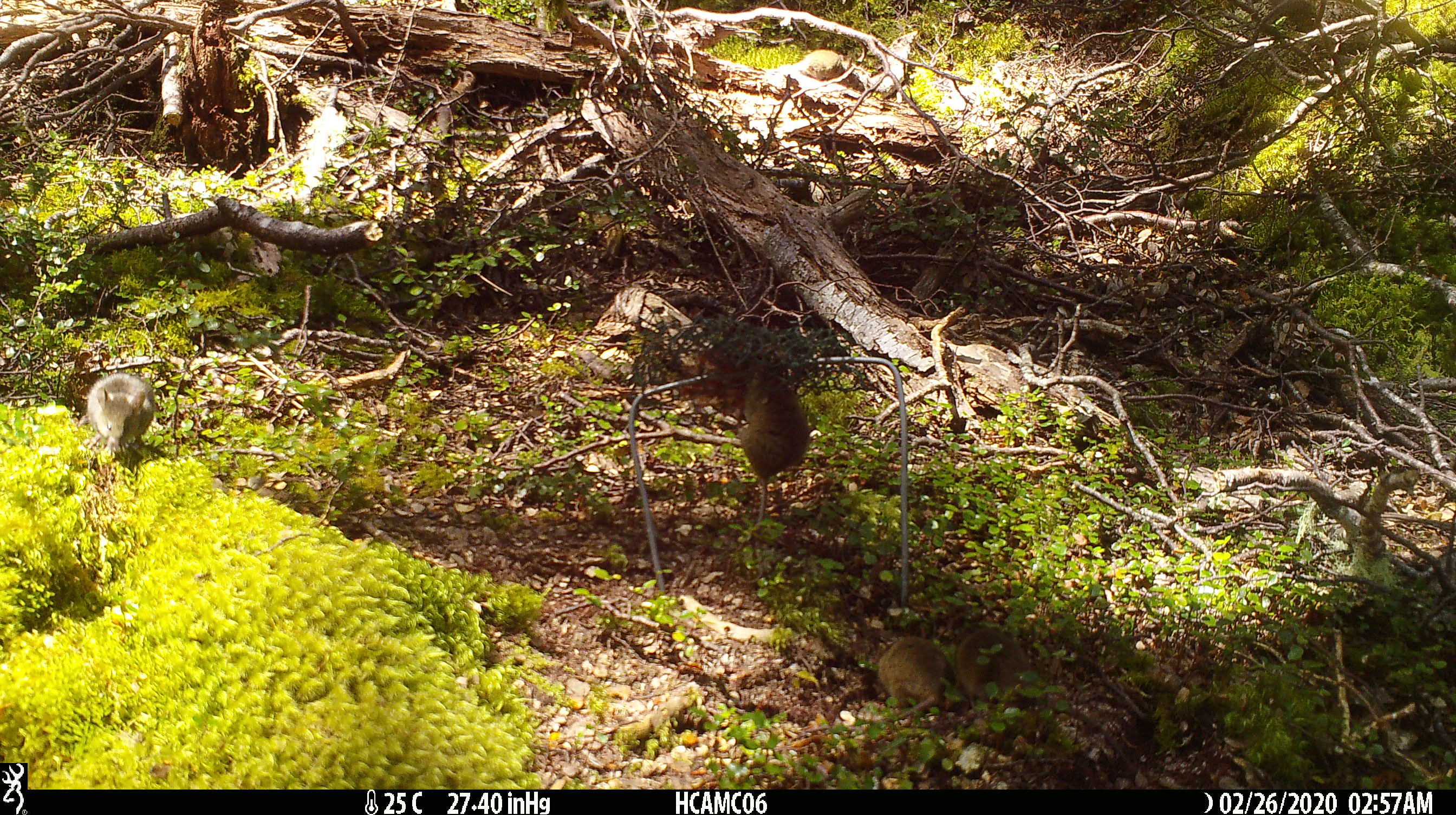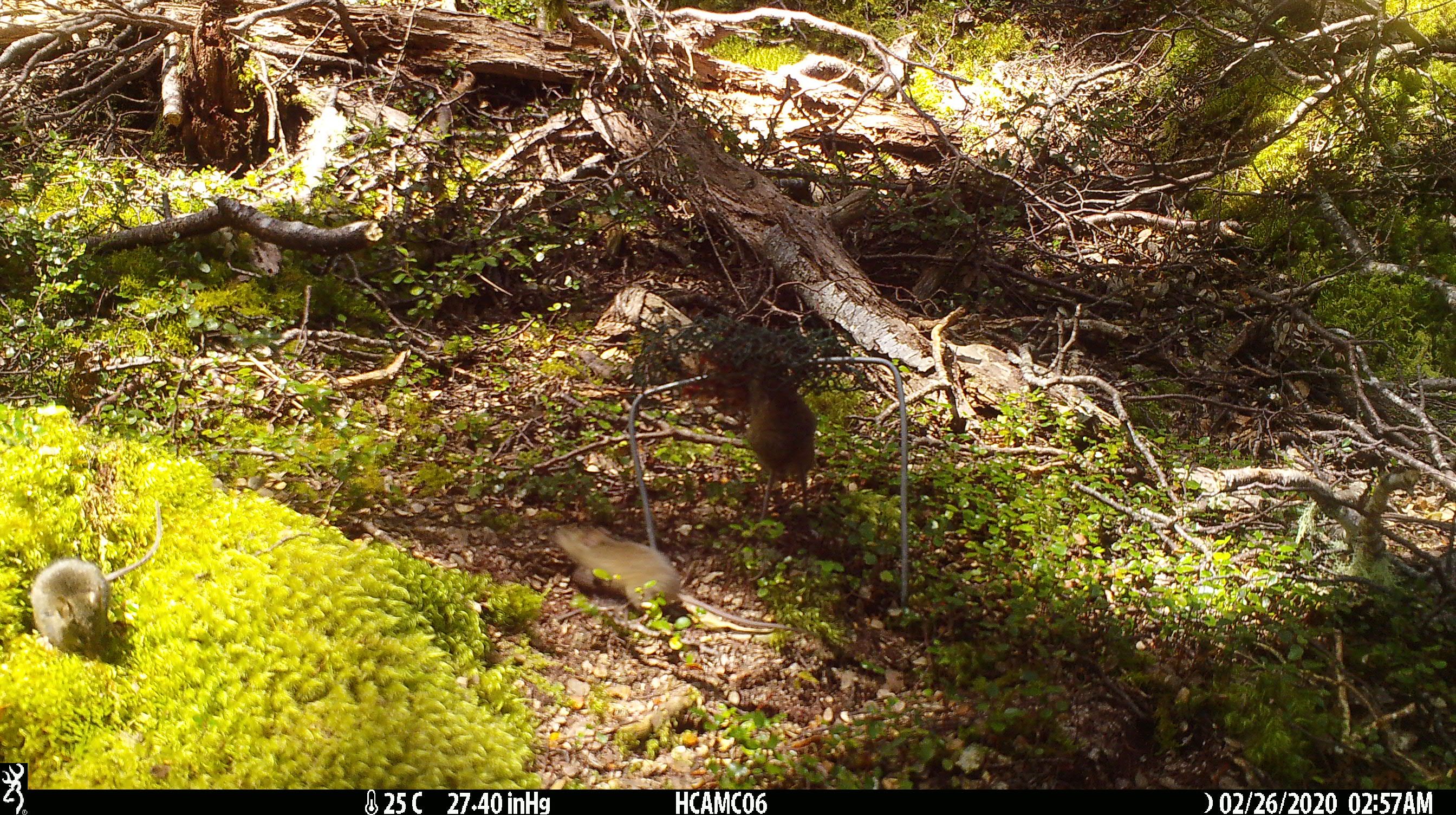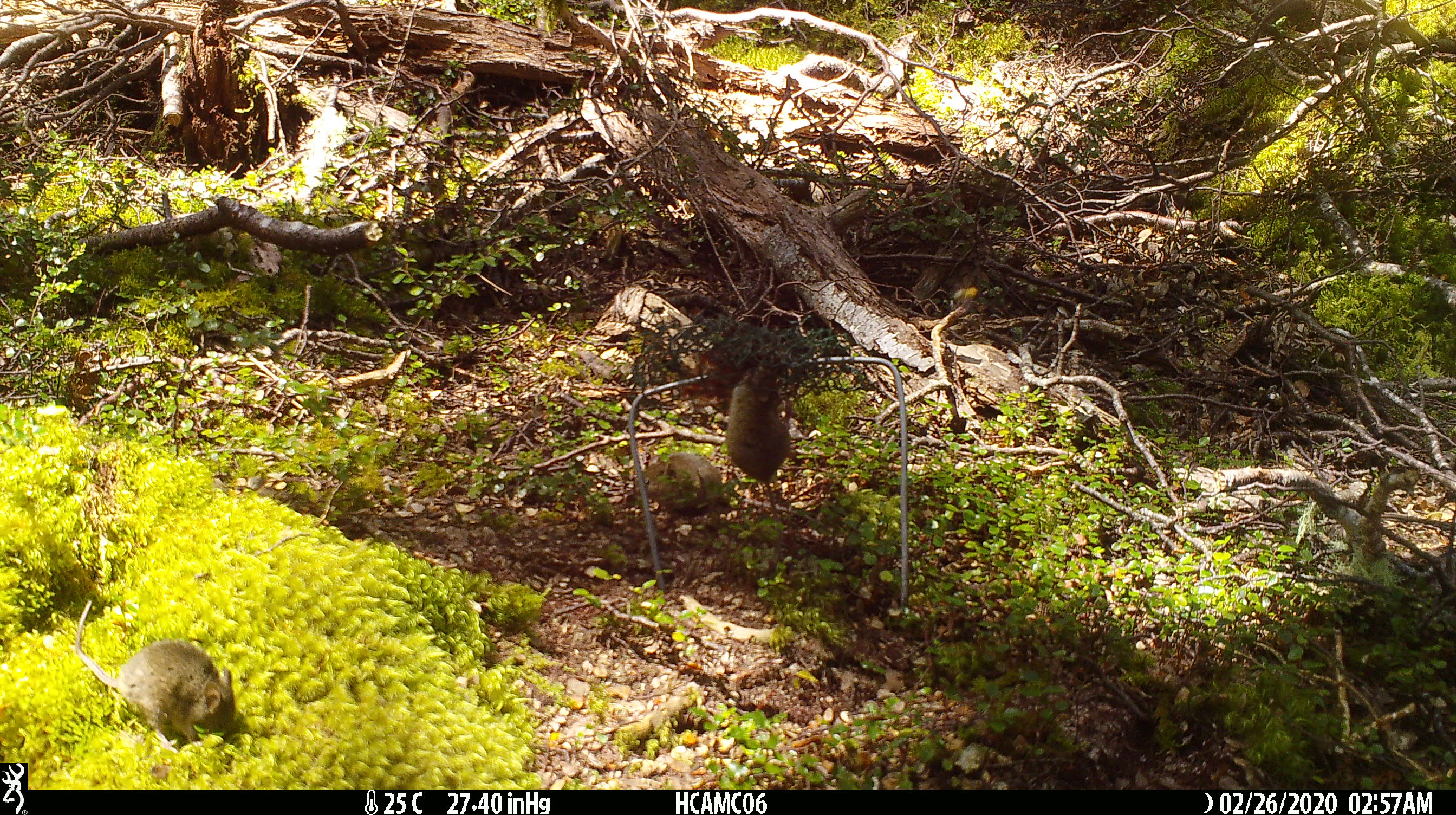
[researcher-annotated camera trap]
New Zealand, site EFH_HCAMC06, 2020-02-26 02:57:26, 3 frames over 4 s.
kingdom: Animalia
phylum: Chordata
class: Mammalia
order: Rodentia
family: Muridae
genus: Mus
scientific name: Mus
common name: mouse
Mouse (Mus).